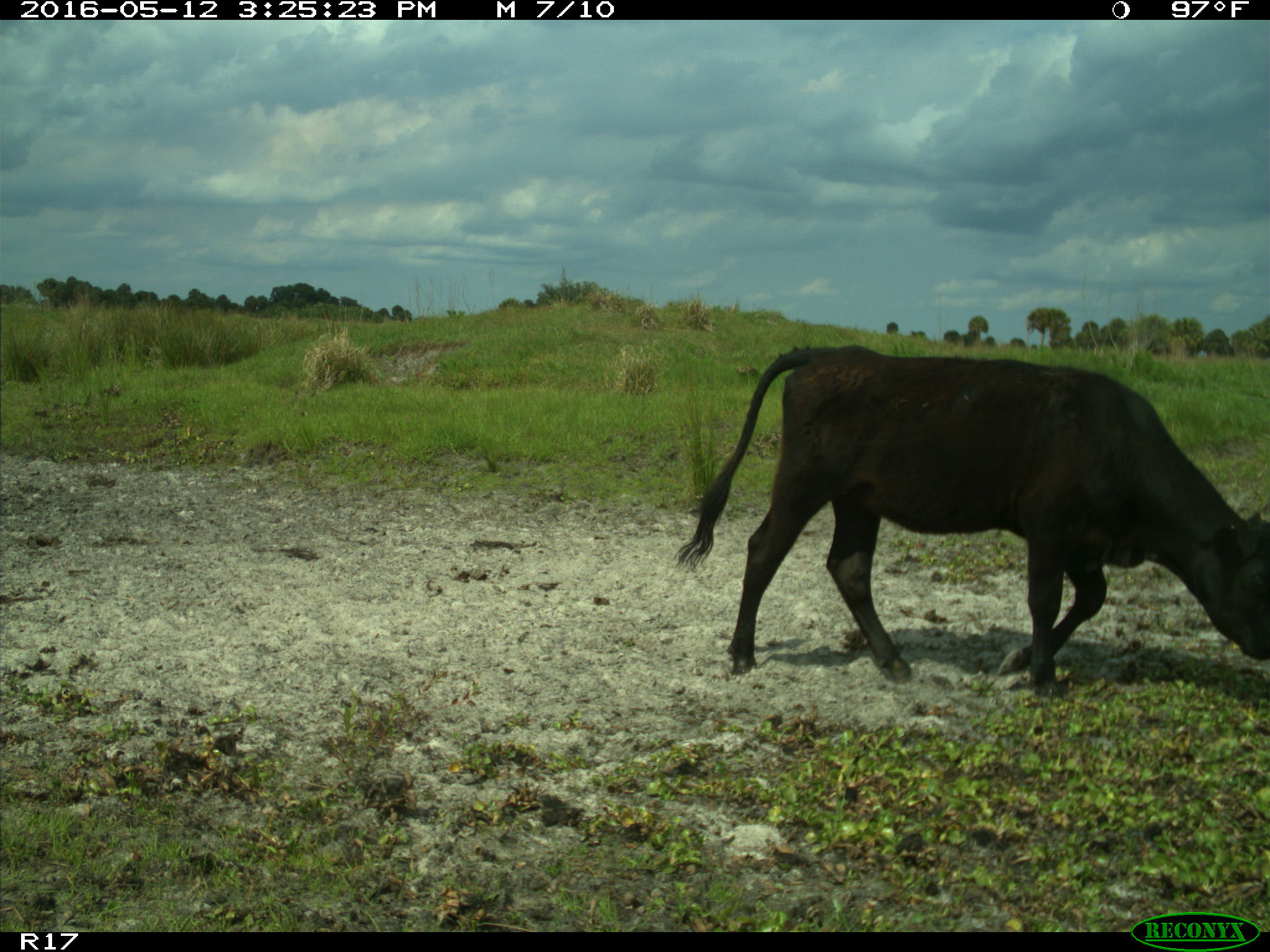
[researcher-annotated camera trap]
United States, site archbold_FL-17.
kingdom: Animalia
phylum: Chordata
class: Mammalia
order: Artiodactyla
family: Bovidae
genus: Bos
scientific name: Bos taurus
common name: domestic cow